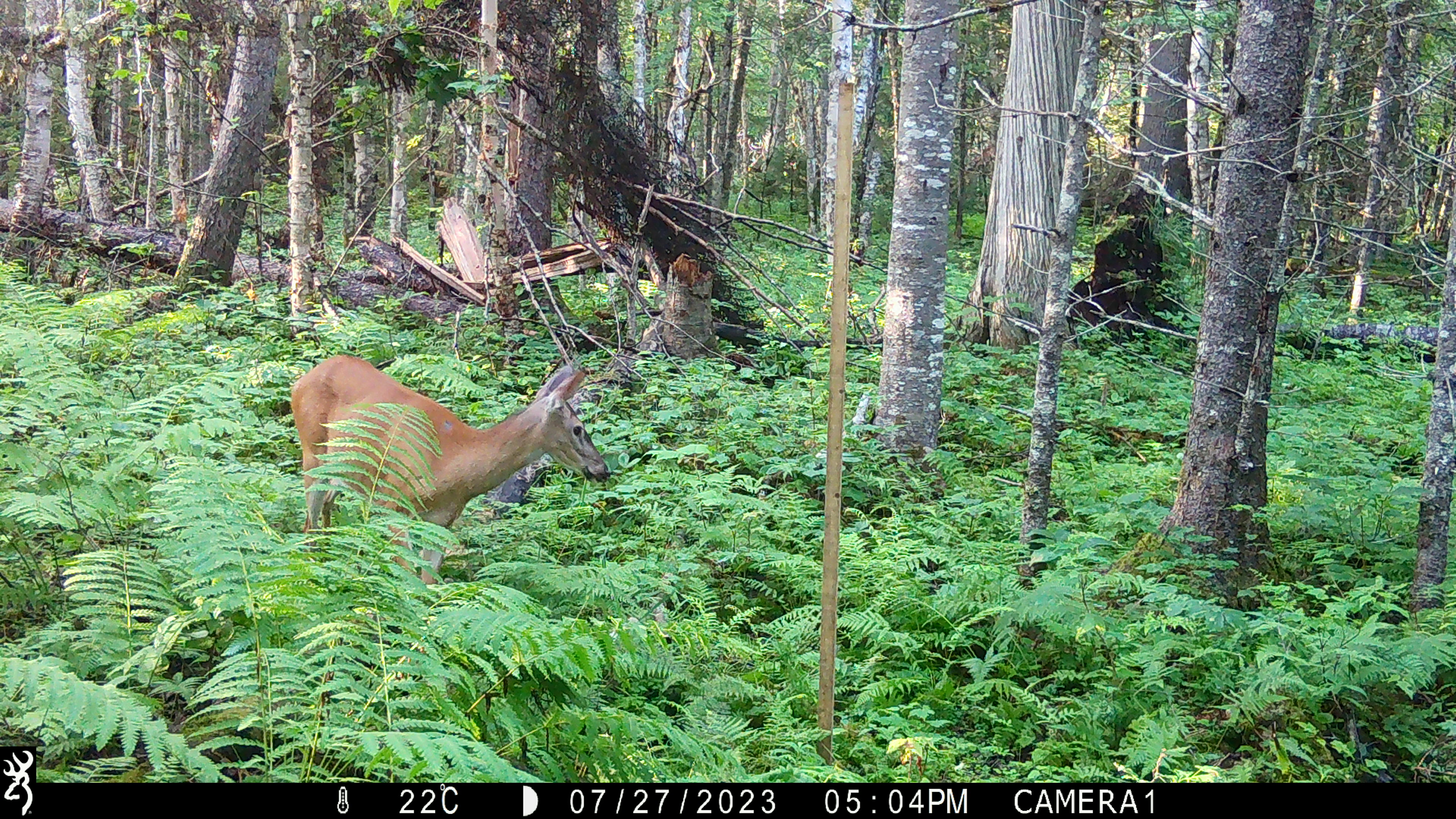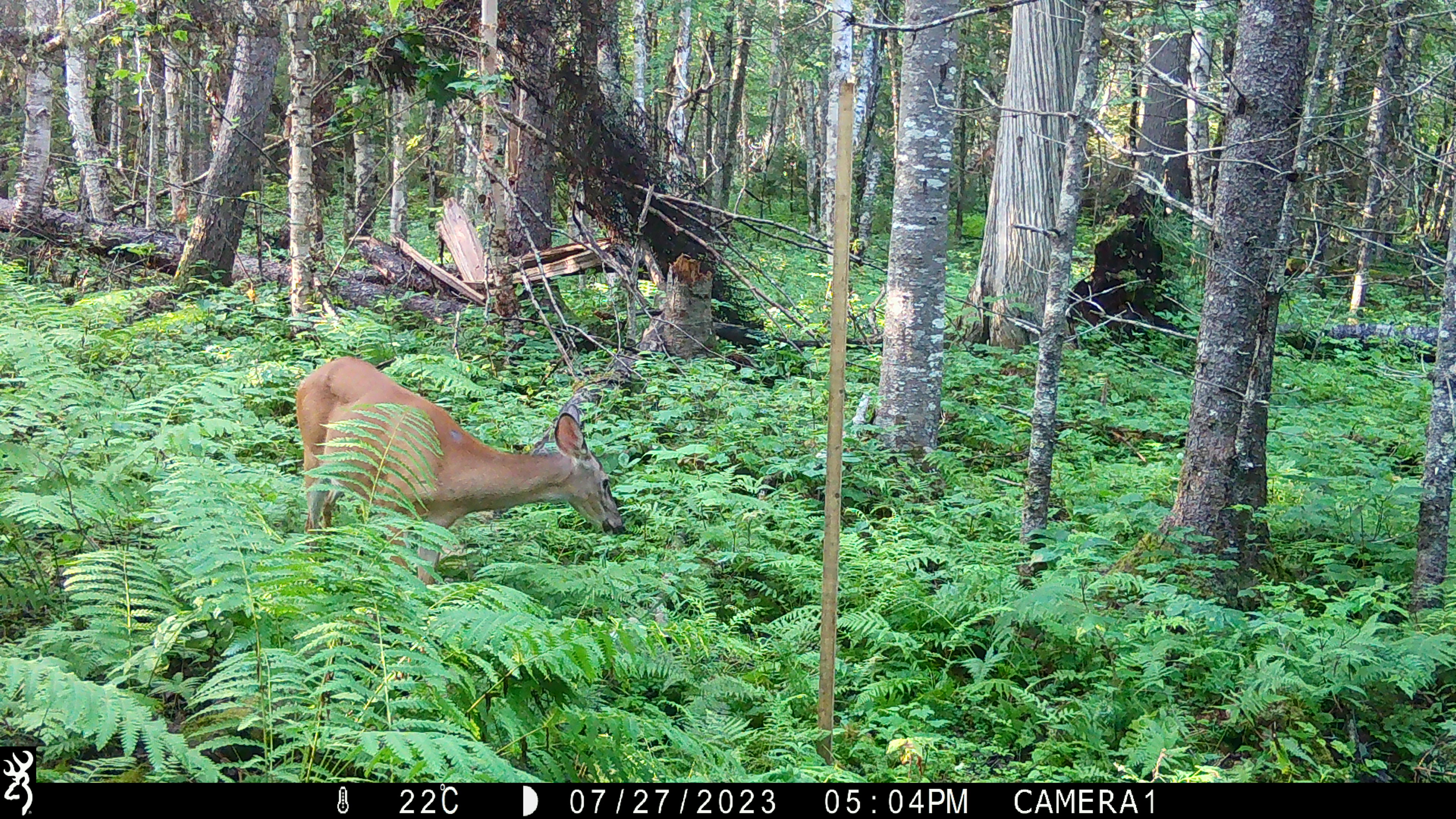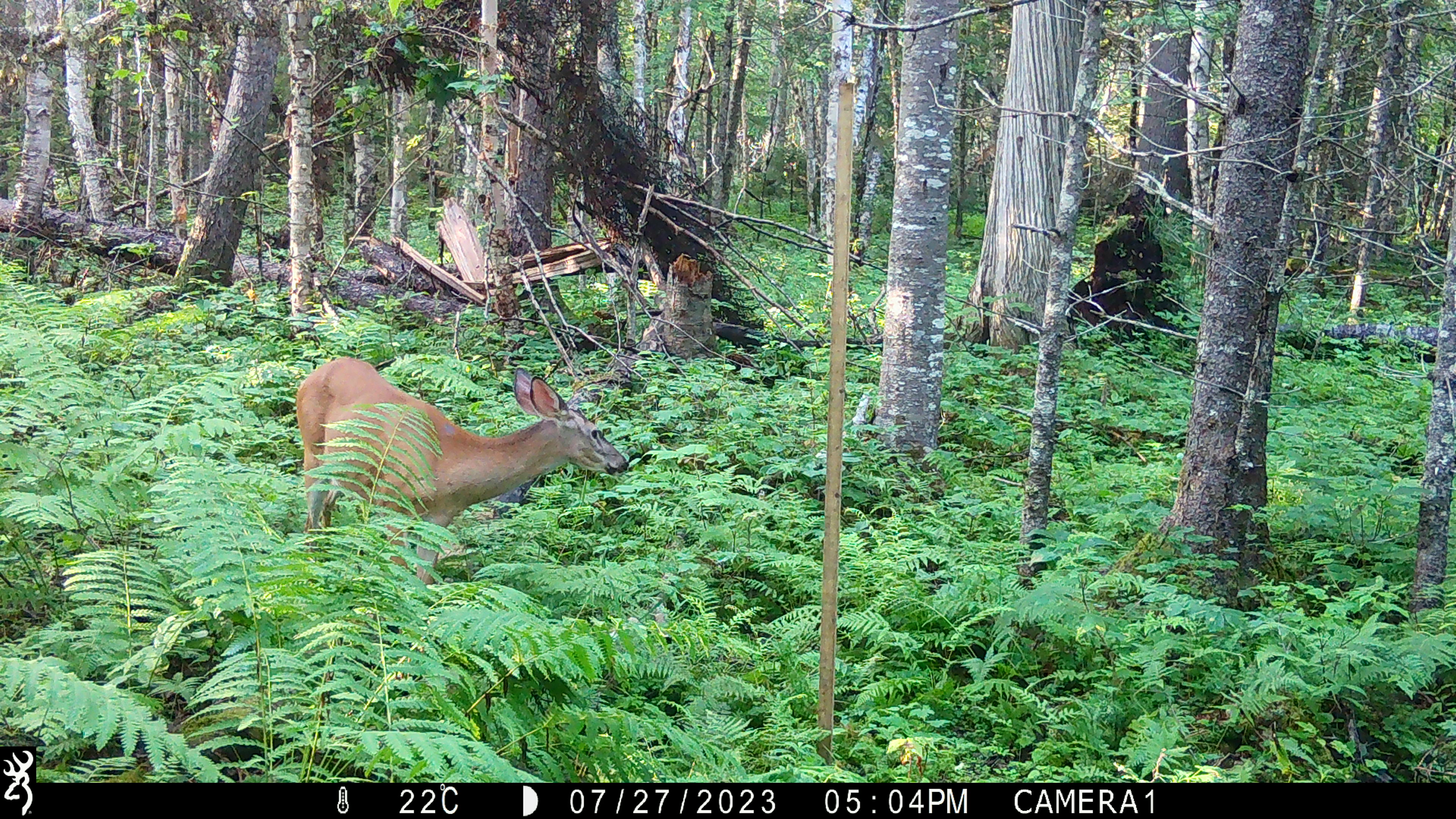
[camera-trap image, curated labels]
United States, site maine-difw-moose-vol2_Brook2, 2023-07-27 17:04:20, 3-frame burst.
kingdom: Animalia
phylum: Chordata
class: Mammalia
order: Artiodactyla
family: Cervidae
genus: Odocoileus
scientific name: Odocoileus virginianus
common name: white-tailed deer